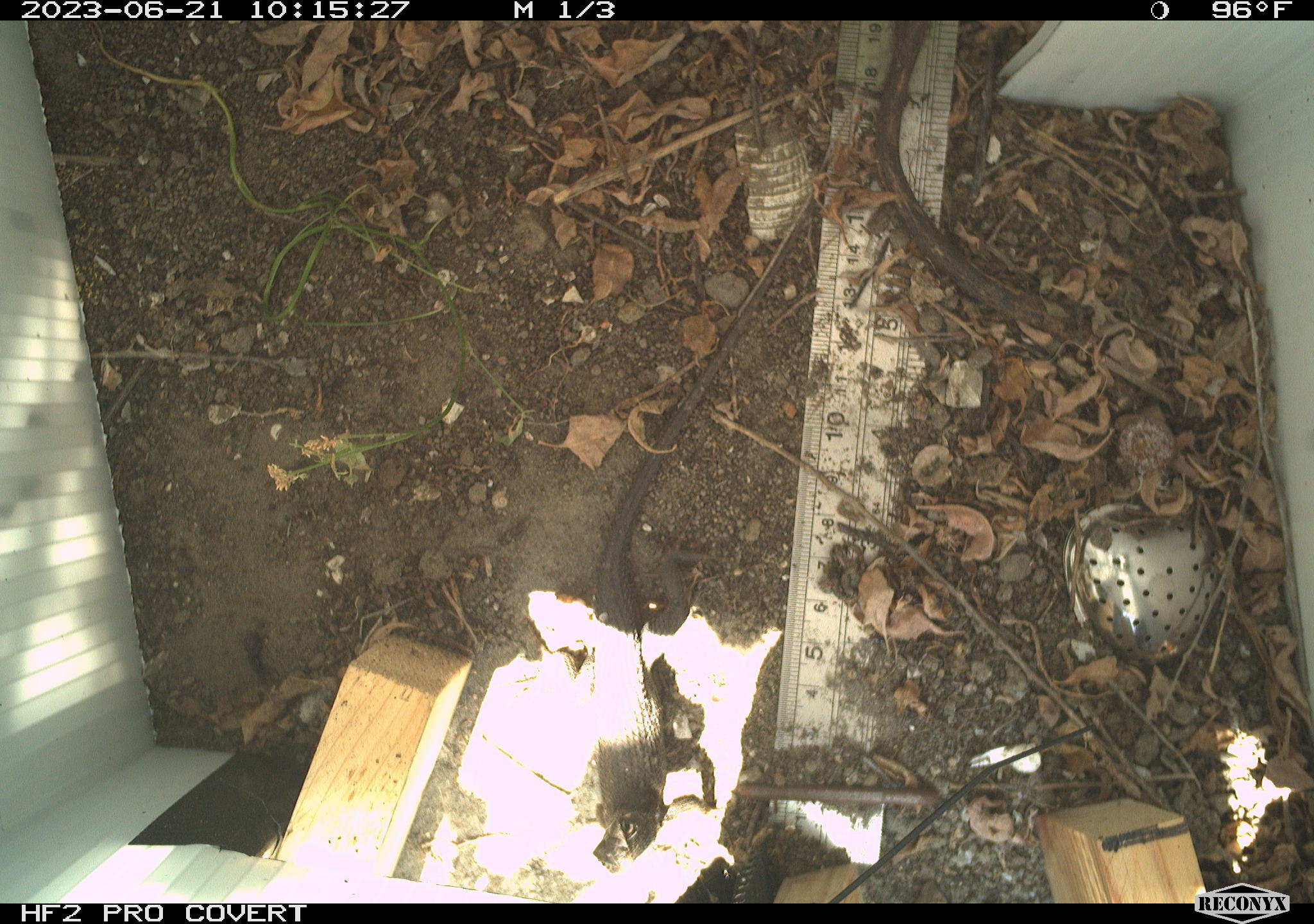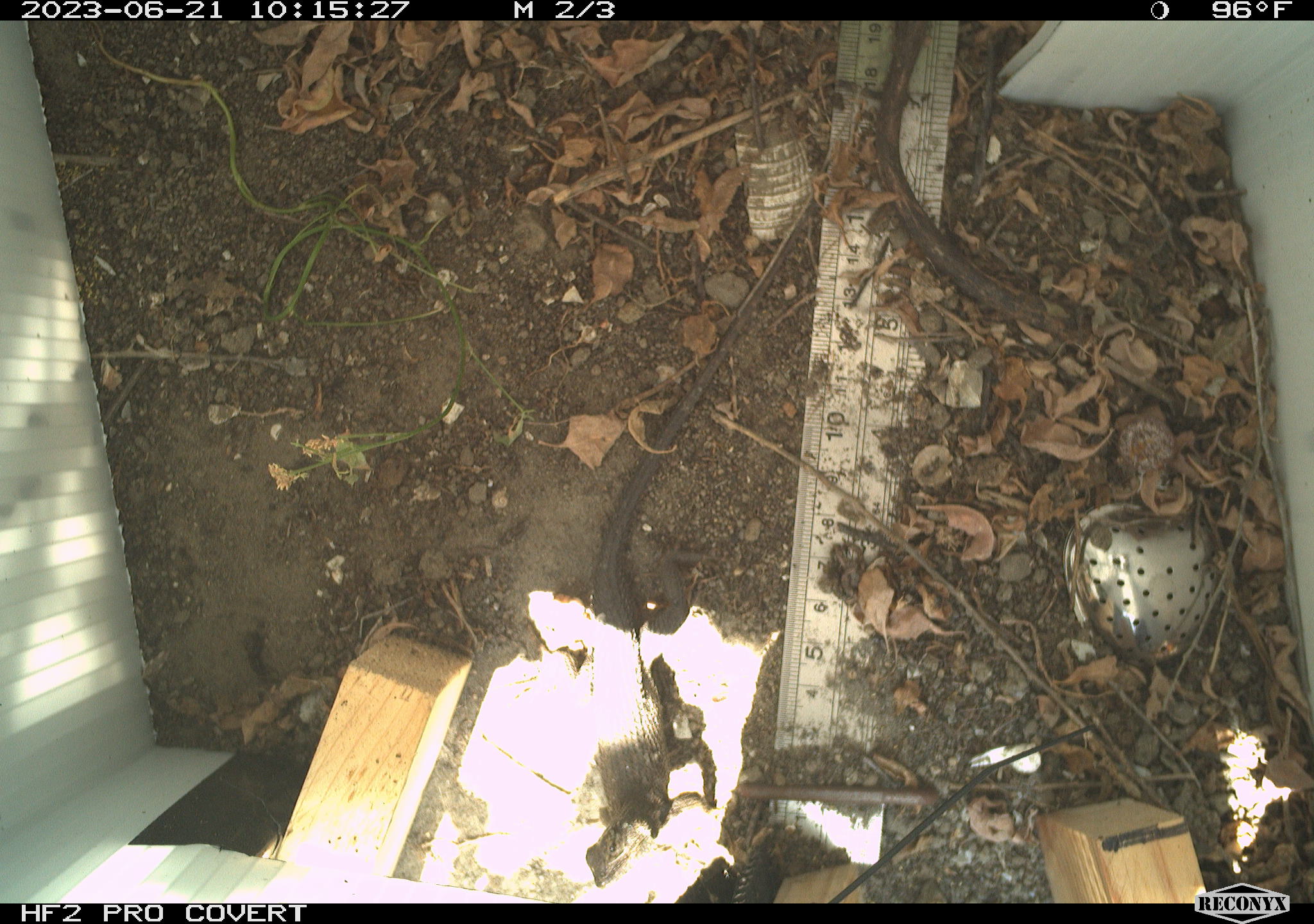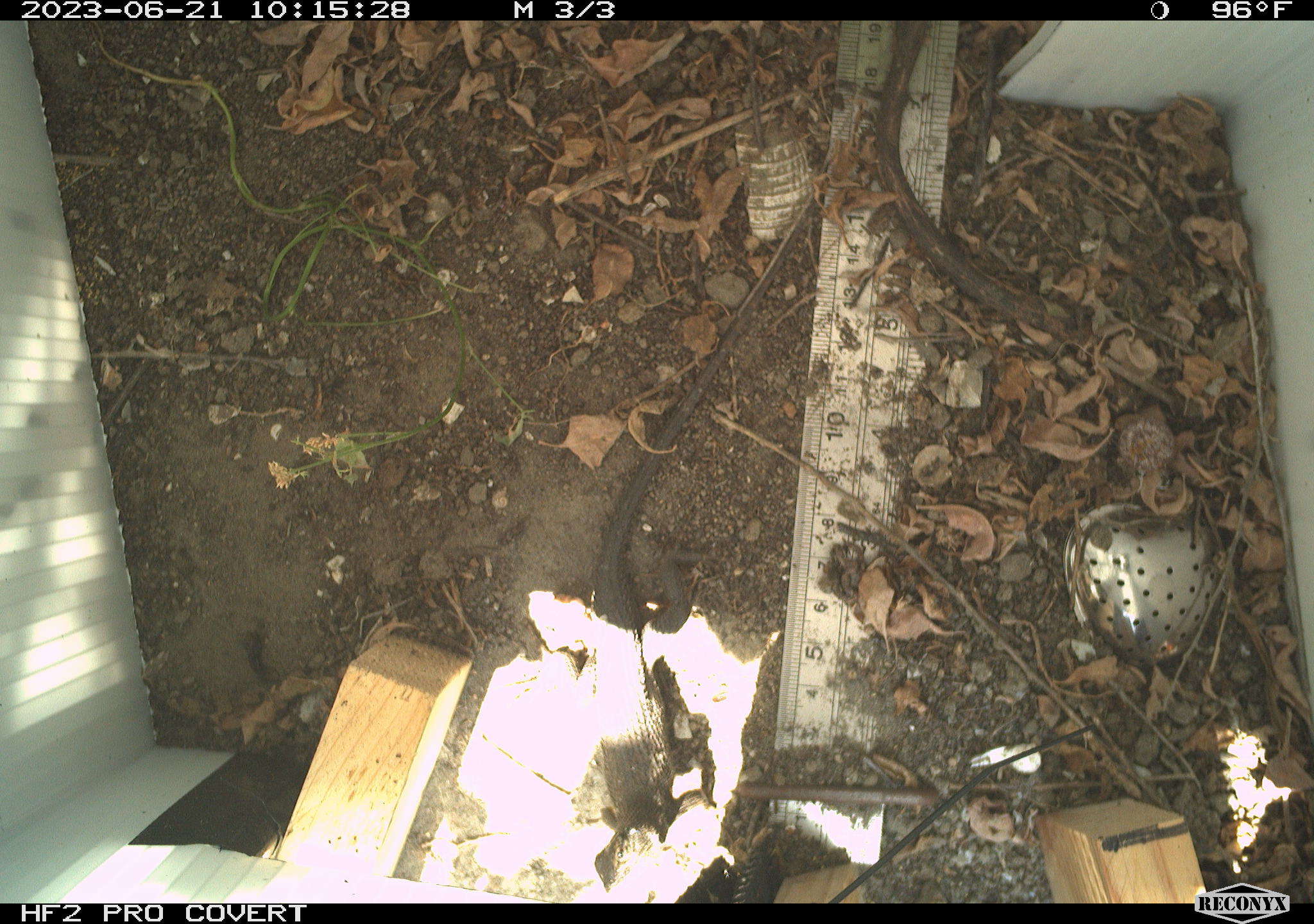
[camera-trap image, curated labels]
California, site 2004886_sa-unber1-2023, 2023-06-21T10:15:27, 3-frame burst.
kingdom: Animalia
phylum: Chordata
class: Reptilia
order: Squamata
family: Phrynosomatidae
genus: Sceloporus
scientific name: Sceloporus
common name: spiny lizards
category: sceloporus species